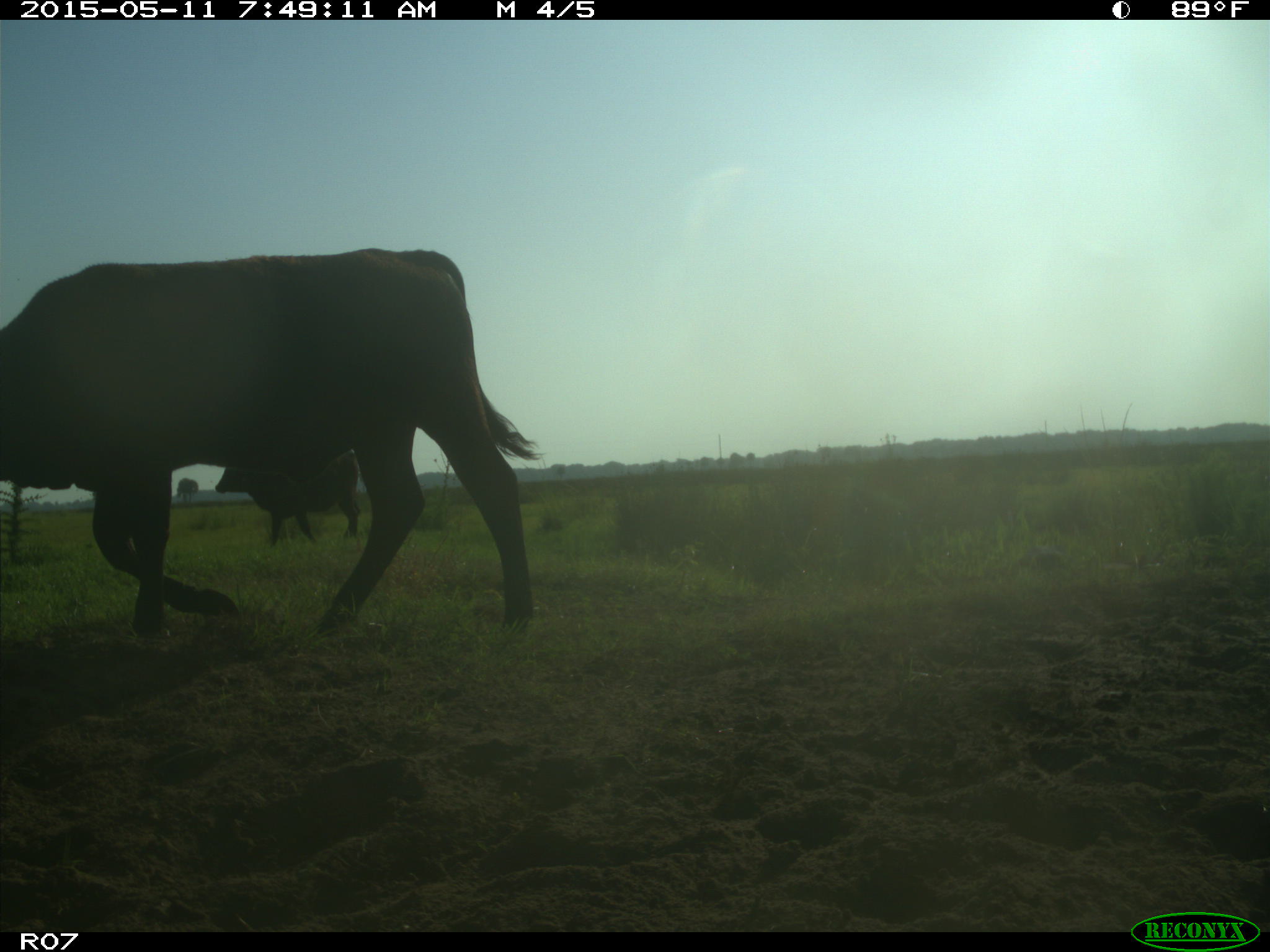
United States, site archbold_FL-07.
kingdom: Animalia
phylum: Chordata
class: Mammalia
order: Artiodactyla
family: Bovidae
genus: Bos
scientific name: Bos taurus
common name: domestic cow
Bos taurus (domestic cow).